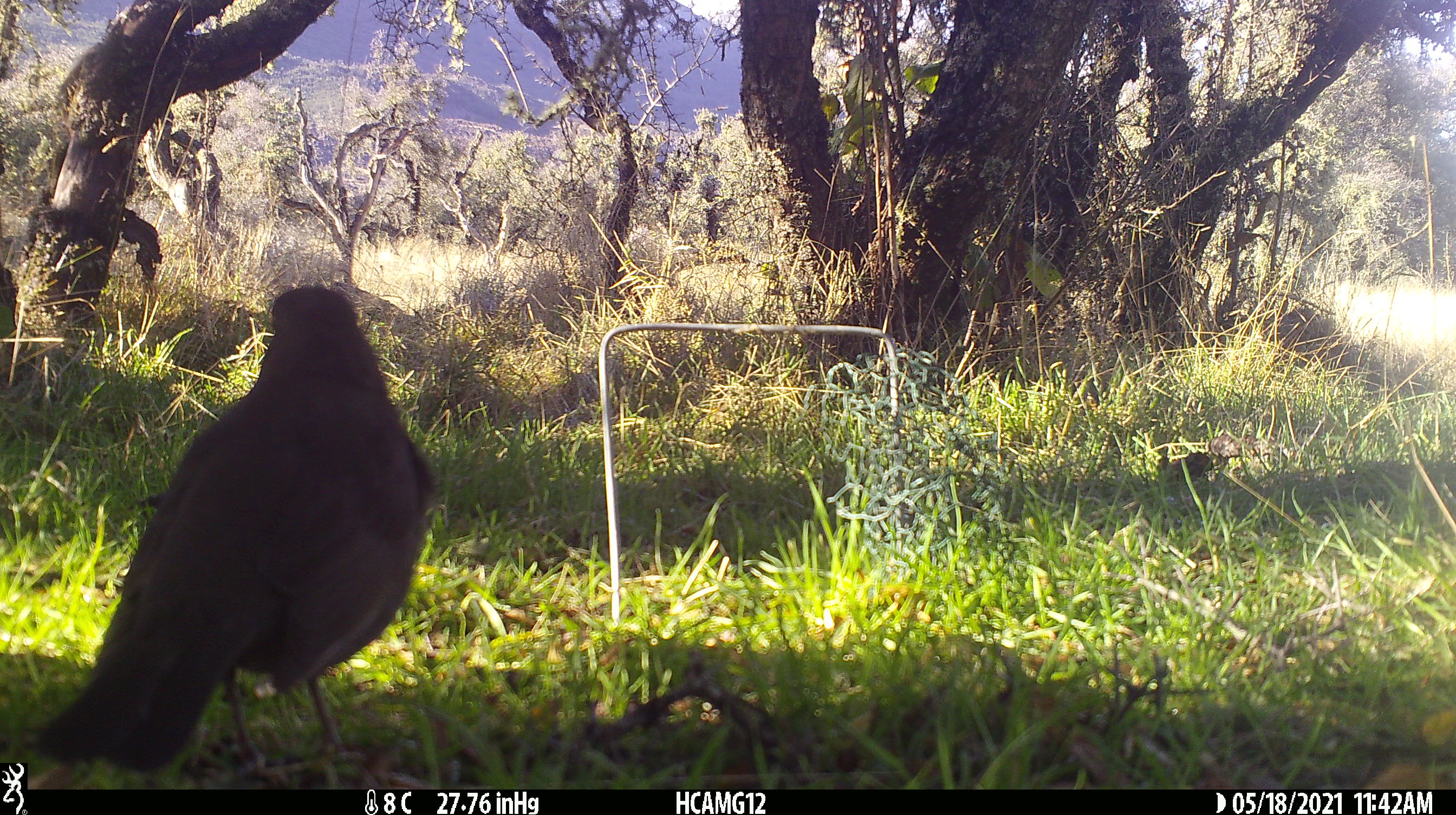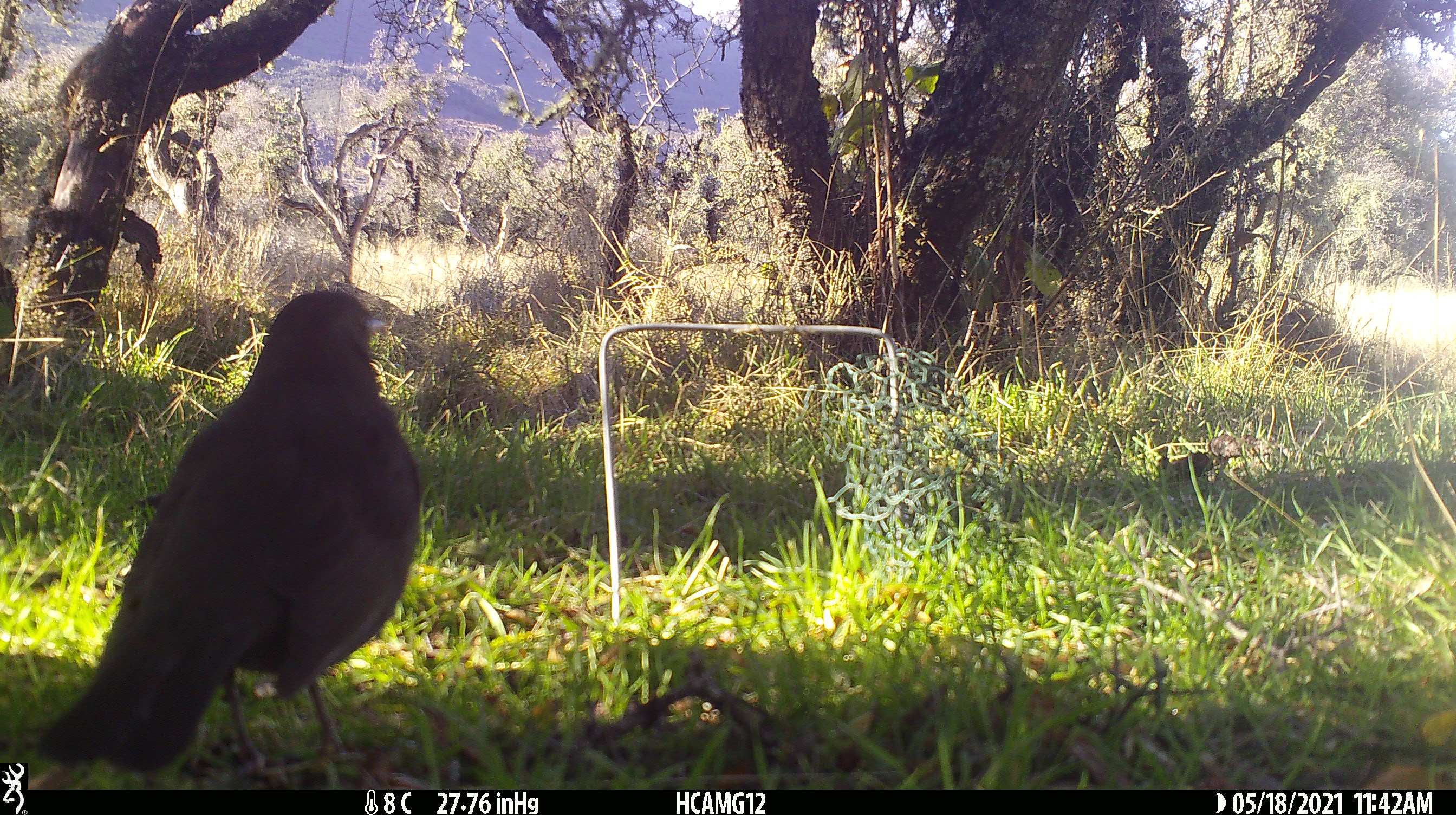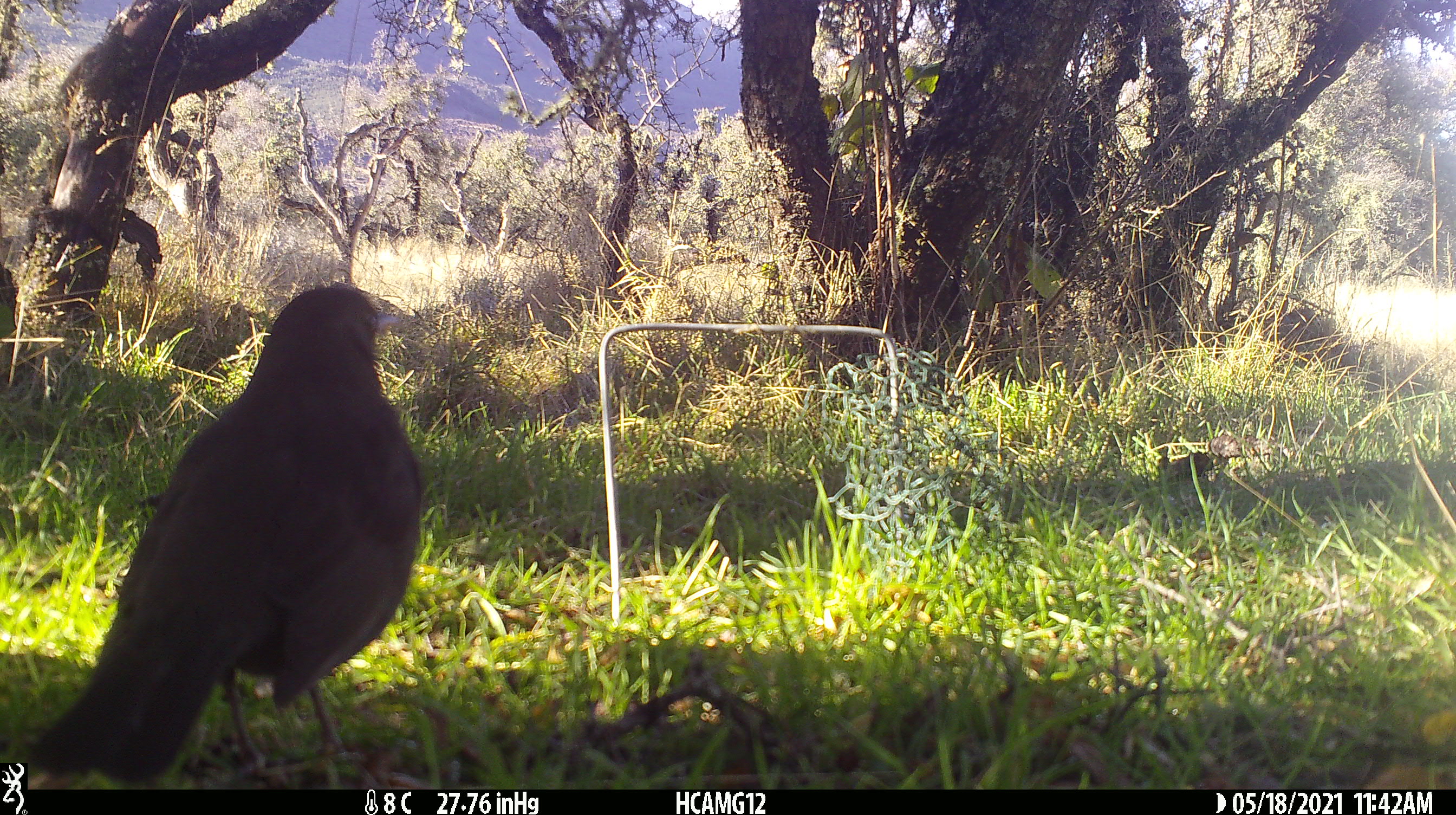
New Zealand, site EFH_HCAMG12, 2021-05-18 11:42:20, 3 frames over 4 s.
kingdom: Animalia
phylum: Chordata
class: Aves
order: Passeriformes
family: Turdidae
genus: Turdus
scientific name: Turdus merula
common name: eurasian blackbird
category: blackbird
Blackbird (eurasian blackbird) (Turdus merula).